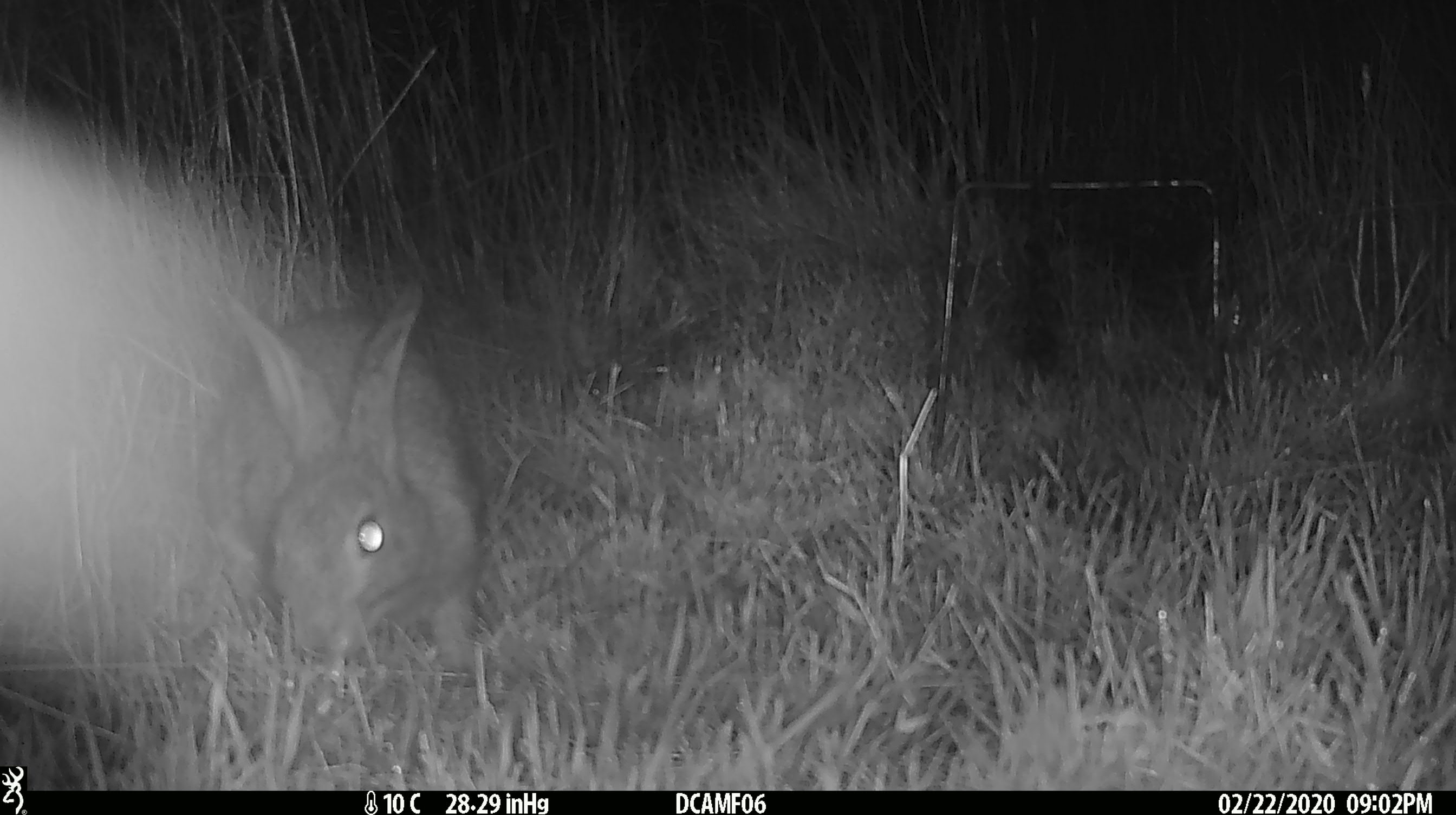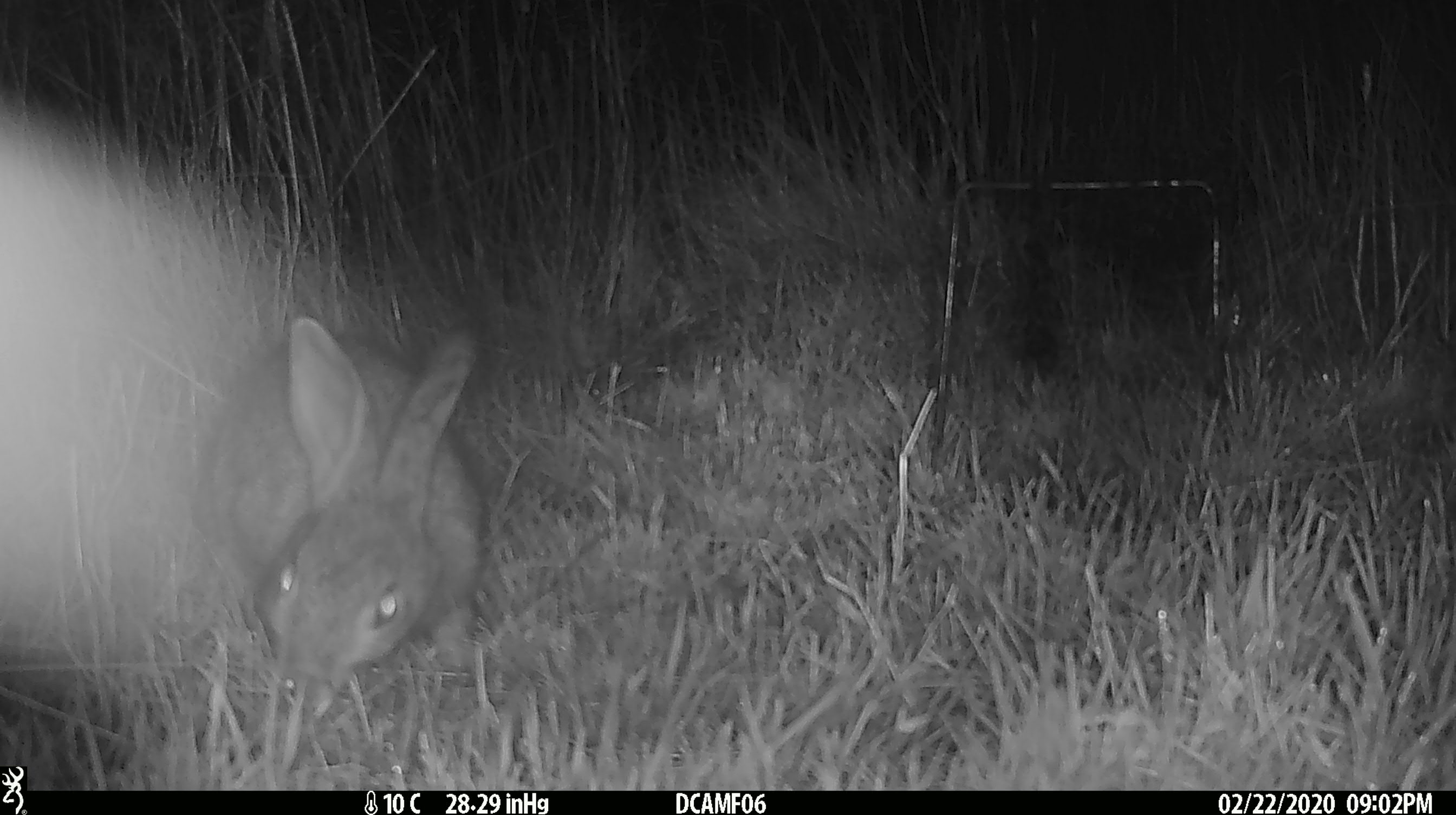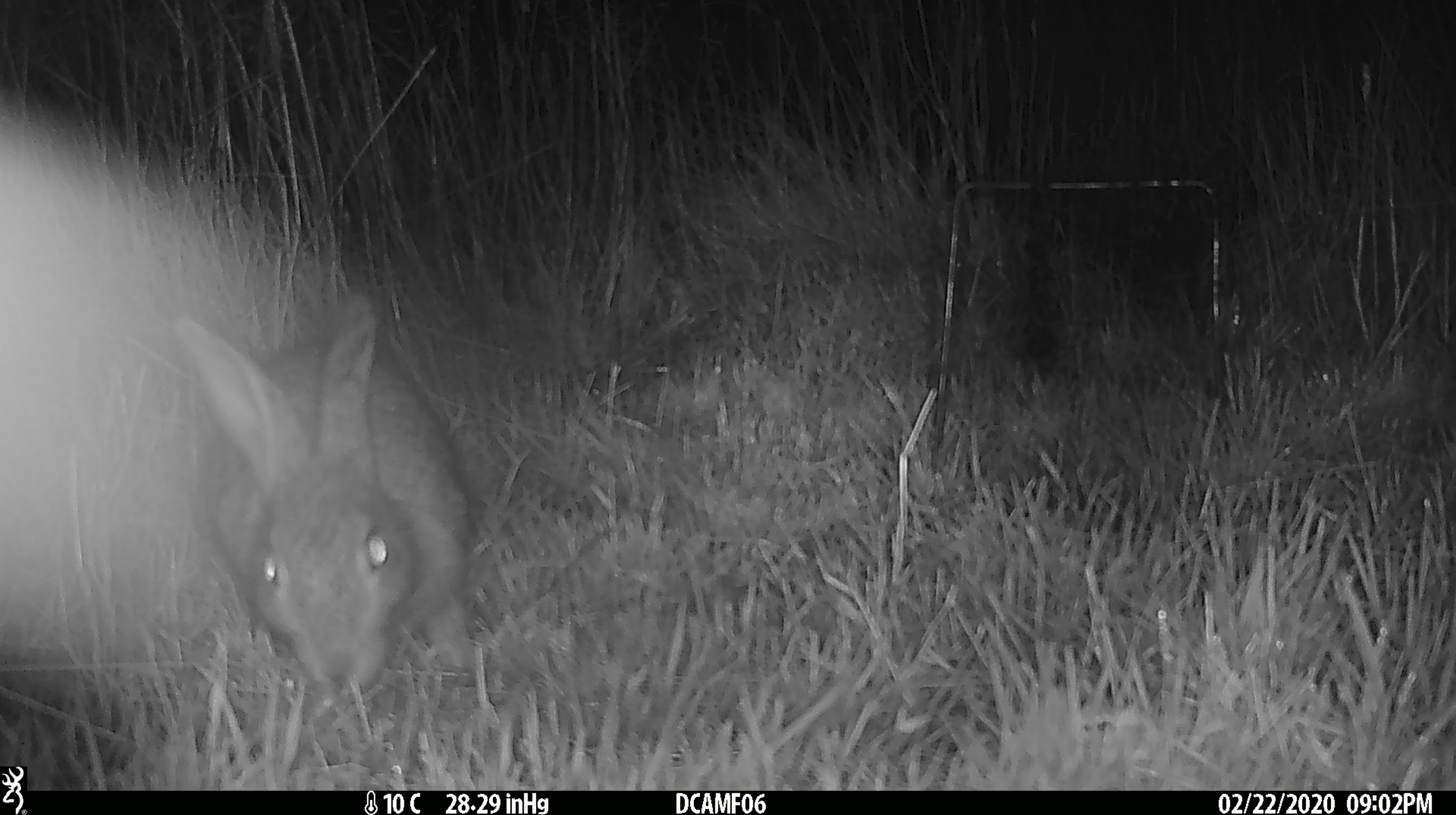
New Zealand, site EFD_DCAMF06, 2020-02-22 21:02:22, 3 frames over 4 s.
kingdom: Animalia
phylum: Chordata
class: Mammalia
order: Lagomorpha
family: Leporidae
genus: Oryctolagus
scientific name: Oryctolagus cuniculus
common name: european rabbit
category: rabbit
Rabbit (european rabbit) (Oryctolagus cuniculus).